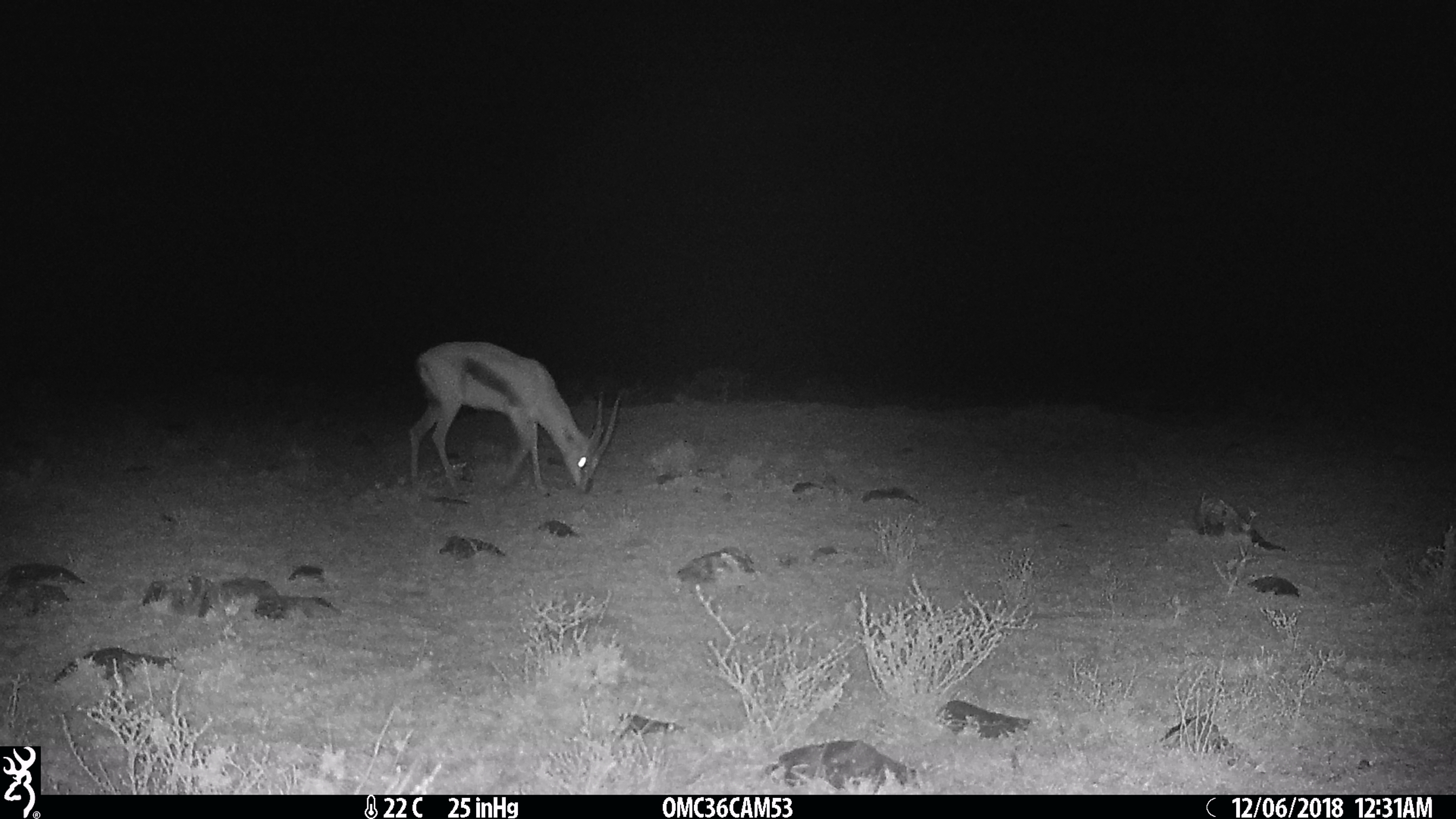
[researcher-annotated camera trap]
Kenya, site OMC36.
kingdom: Animalia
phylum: Chordata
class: Mammalia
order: Artiodactyla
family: Bovidae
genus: Nanger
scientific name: Nanger granti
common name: grant's gazelle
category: gazelle grants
Gazelle grants (grant's gazelle) (Nanger granti).